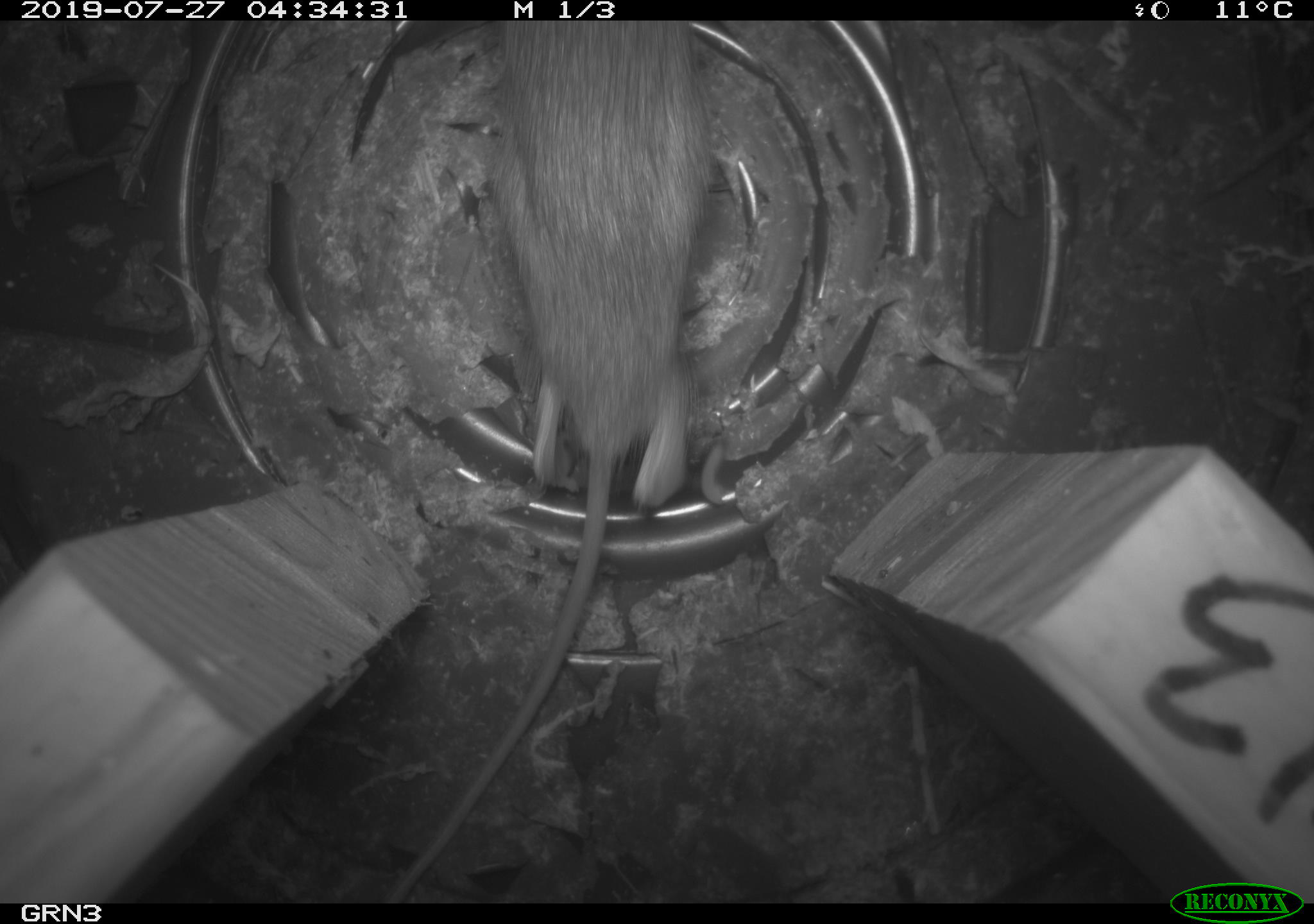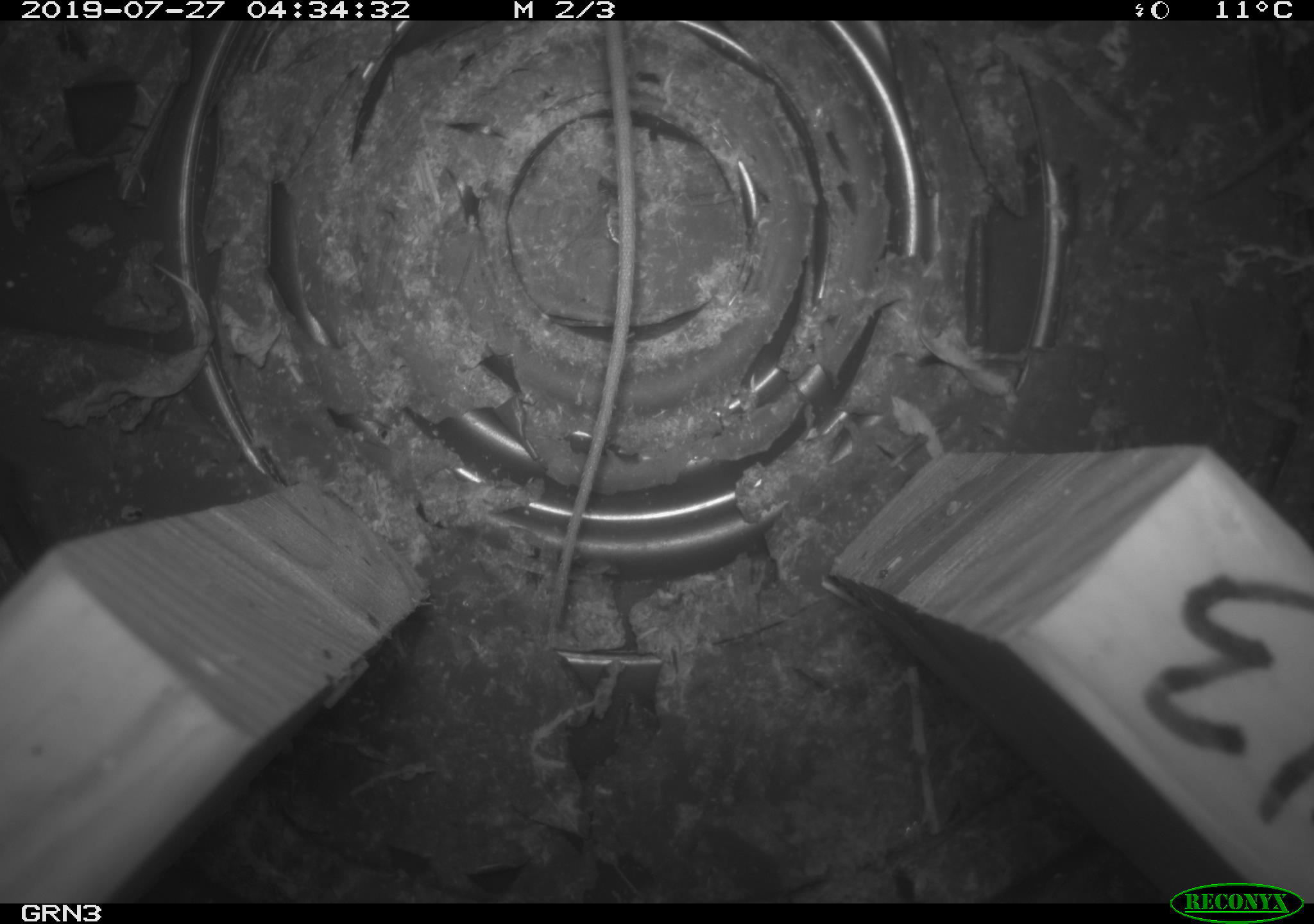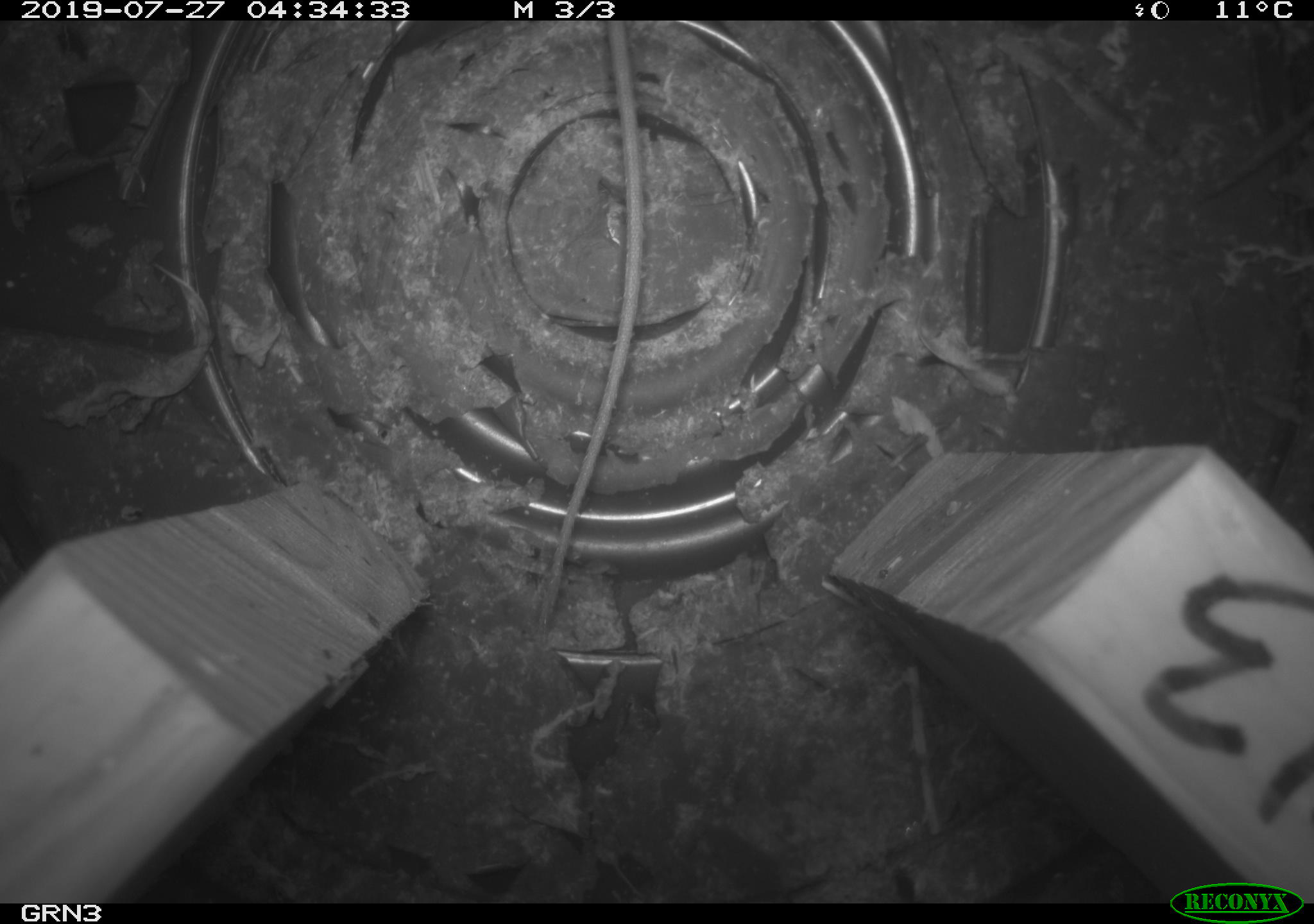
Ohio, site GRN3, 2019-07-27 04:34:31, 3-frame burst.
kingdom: Animalia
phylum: Chordata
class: Mammalia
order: Rodentia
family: Cricetidae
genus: Peromyscus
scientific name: Peromyscus leucopus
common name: white-footed mouse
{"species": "white-footed mouse (Peromyscus leucopus)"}